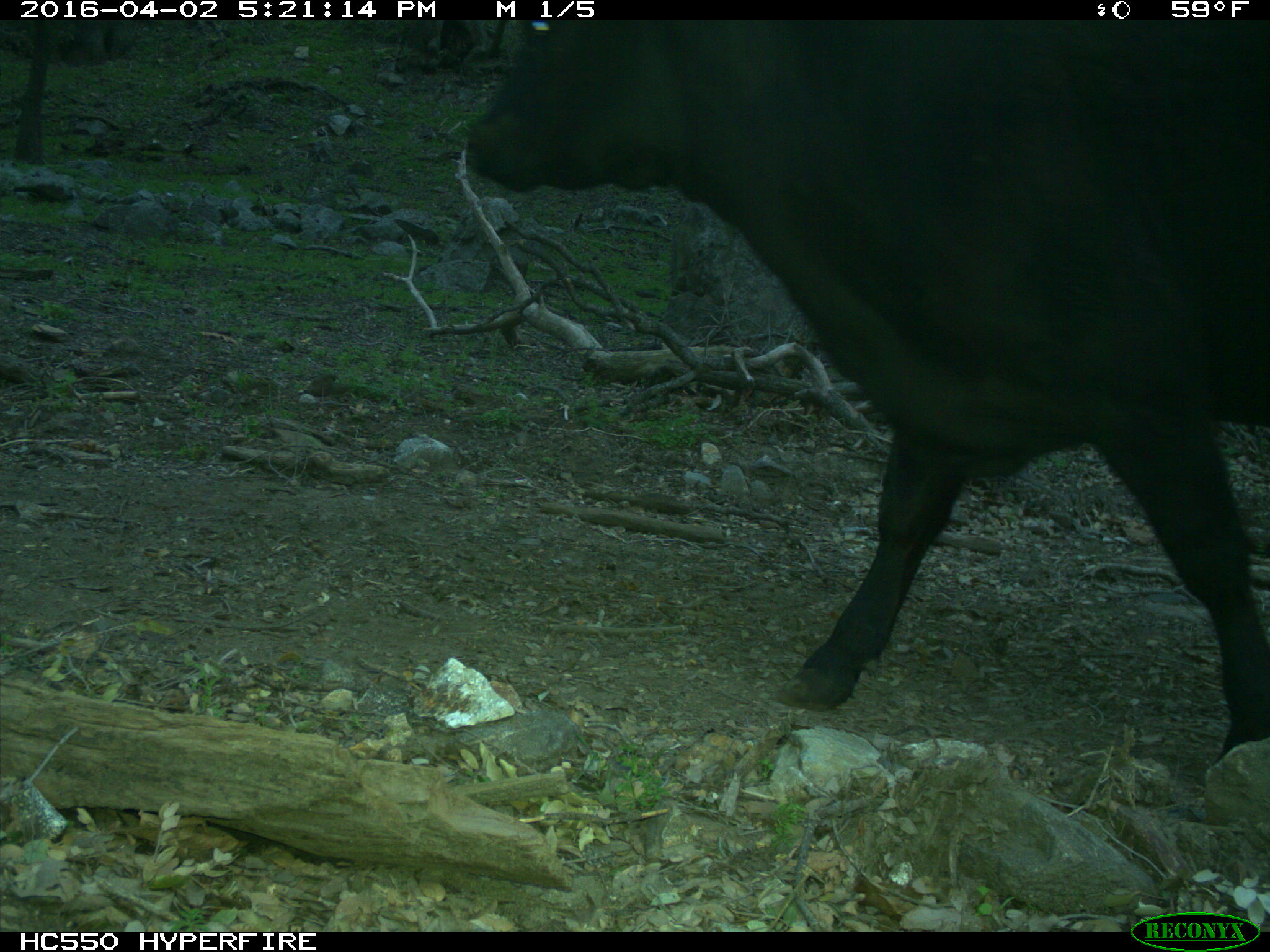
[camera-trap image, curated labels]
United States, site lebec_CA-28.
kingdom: Animalia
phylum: Chordata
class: Mammalia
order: Artiodactyla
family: Bovidae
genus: Bos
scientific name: Bos taurus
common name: domestic cow